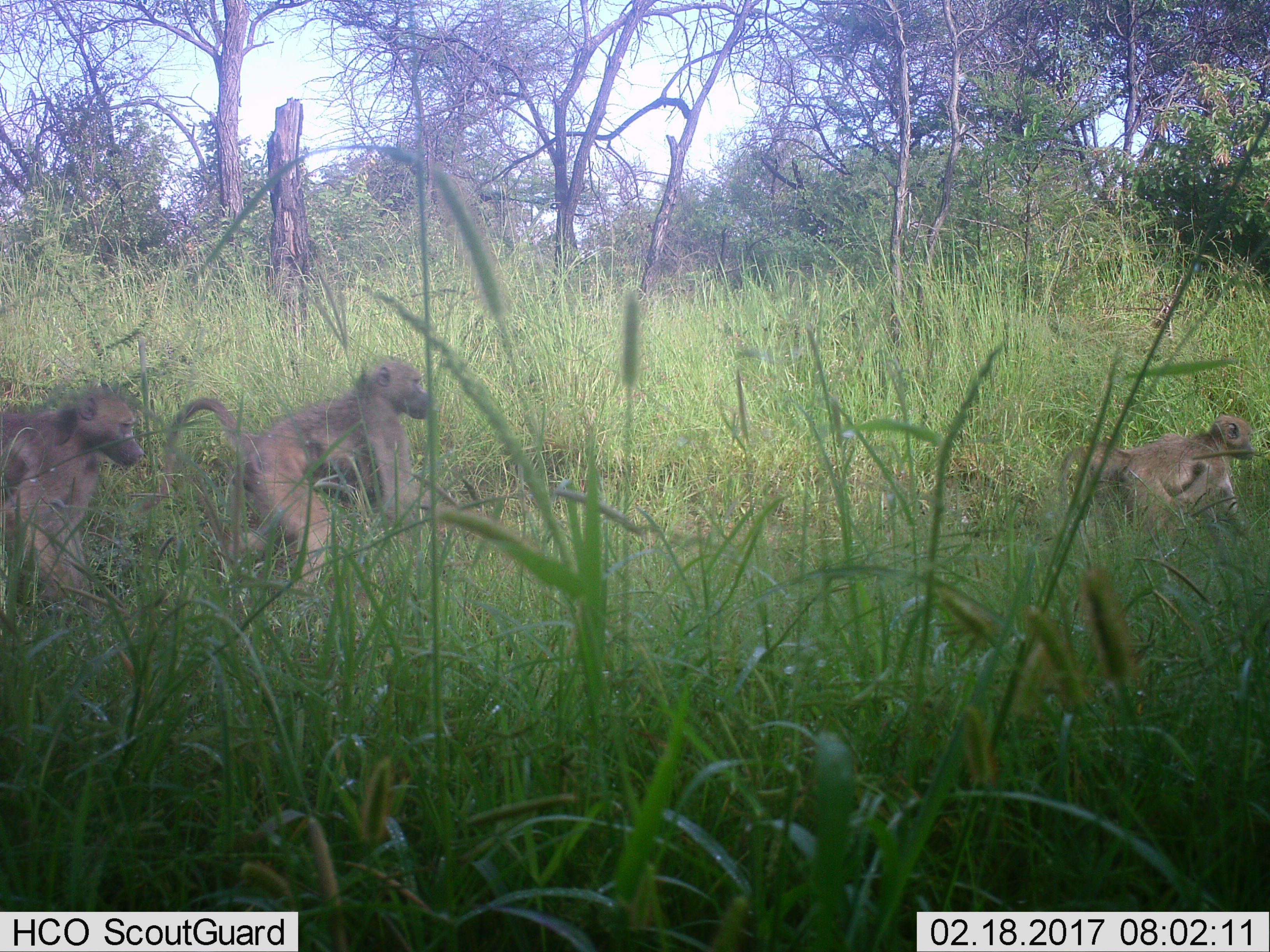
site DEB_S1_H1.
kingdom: Animalia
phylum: Chordata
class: Mammalia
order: Primates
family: Cercopithecidae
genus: Papio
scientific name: Papio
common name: baboon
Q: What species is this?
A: Baboon (Papio).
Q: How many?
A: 3.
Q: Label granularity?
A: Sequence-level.